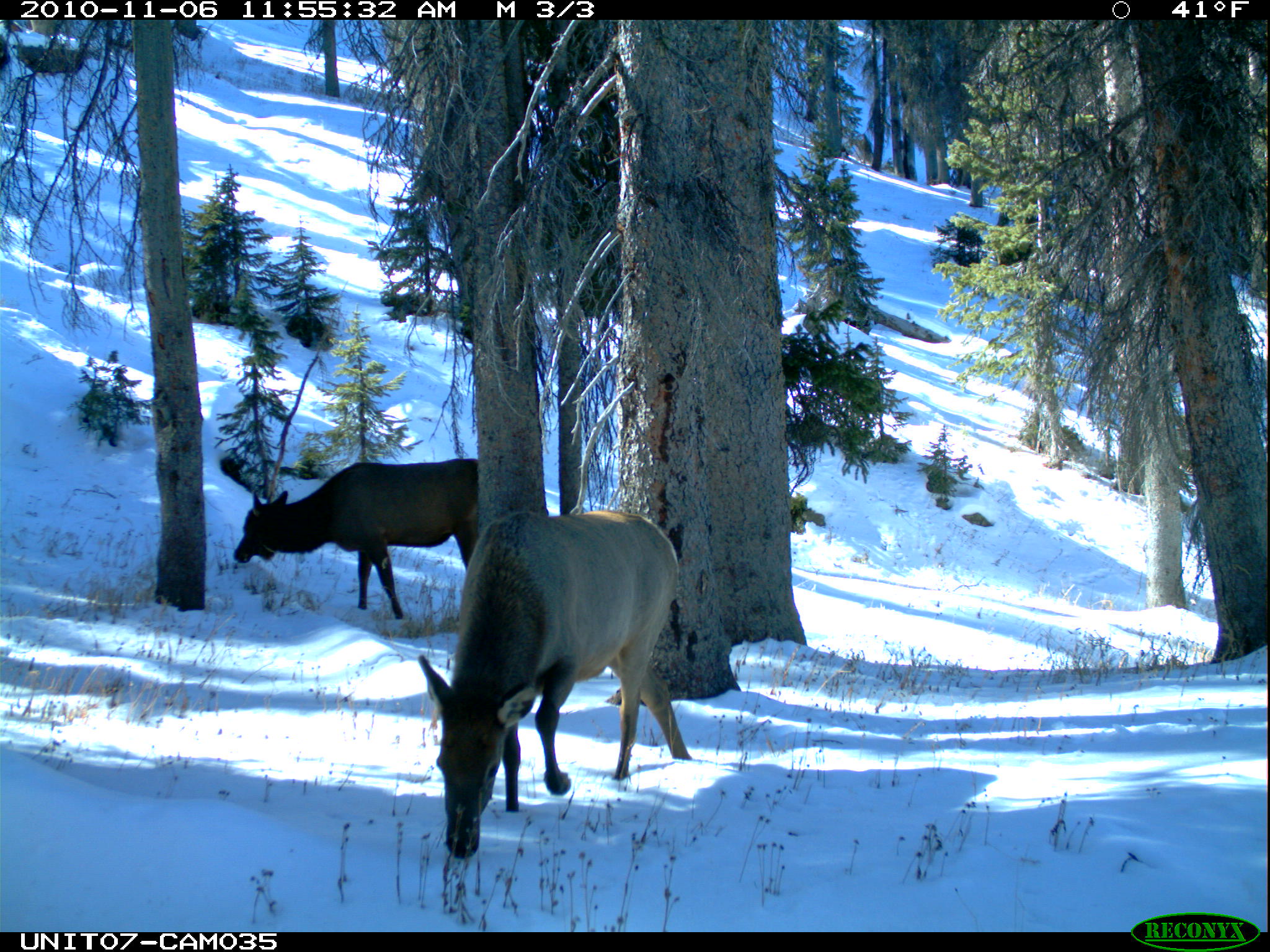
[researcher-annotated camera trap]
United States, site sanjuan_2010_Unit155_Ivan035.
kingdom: Animalia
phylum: Chordata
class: Mammalia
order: Artiodactyla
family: Cervidae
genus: Cervus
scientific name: Cervus elaphus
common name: red deer